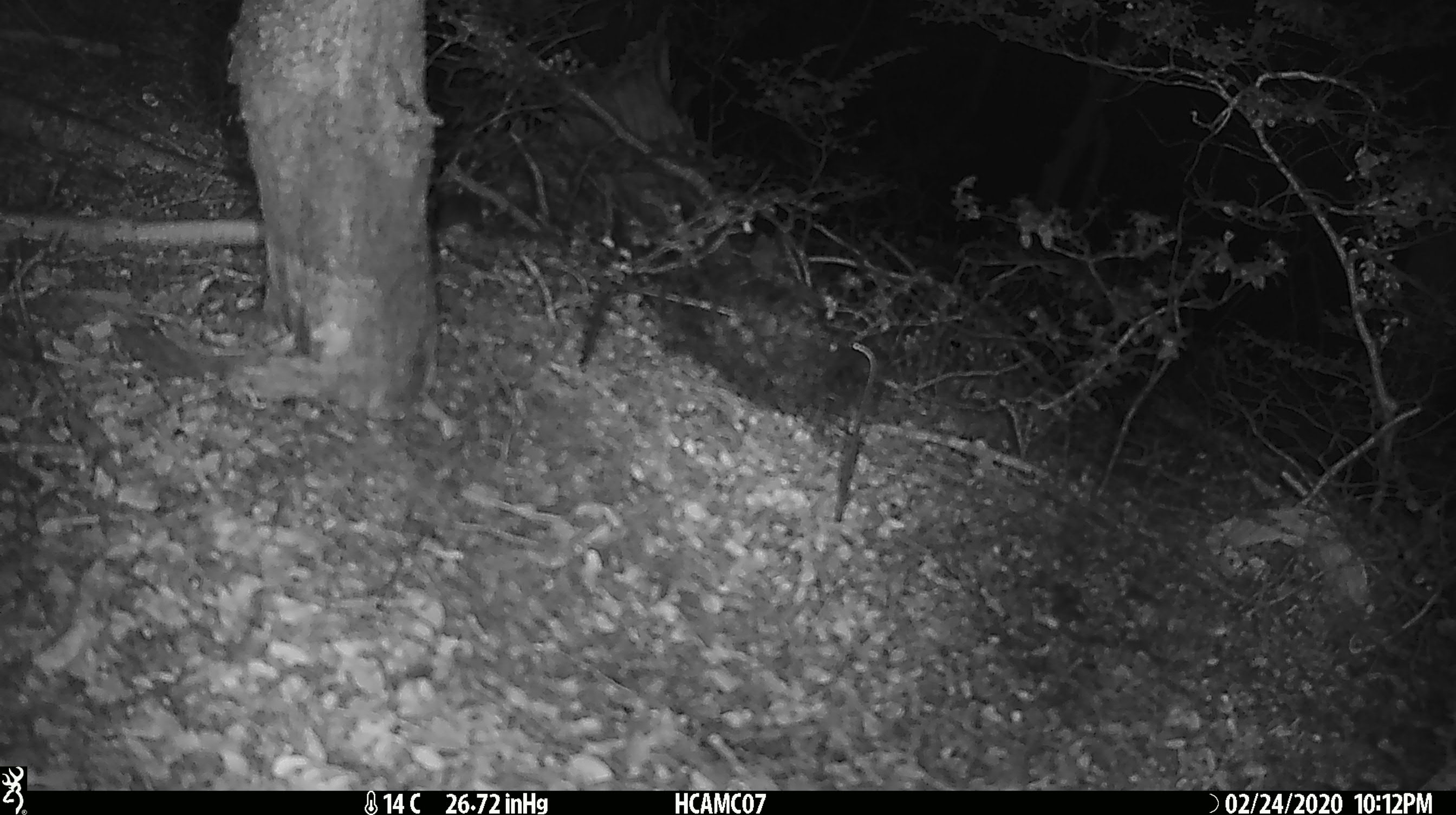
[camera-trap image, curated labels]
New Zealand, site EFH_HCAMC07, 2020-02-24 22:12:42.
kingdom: Animalia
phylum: Chordata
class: Mammalia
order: Rodentia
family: Muridae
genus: Mus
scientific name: Mus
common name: mouse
Mouse (Mus).